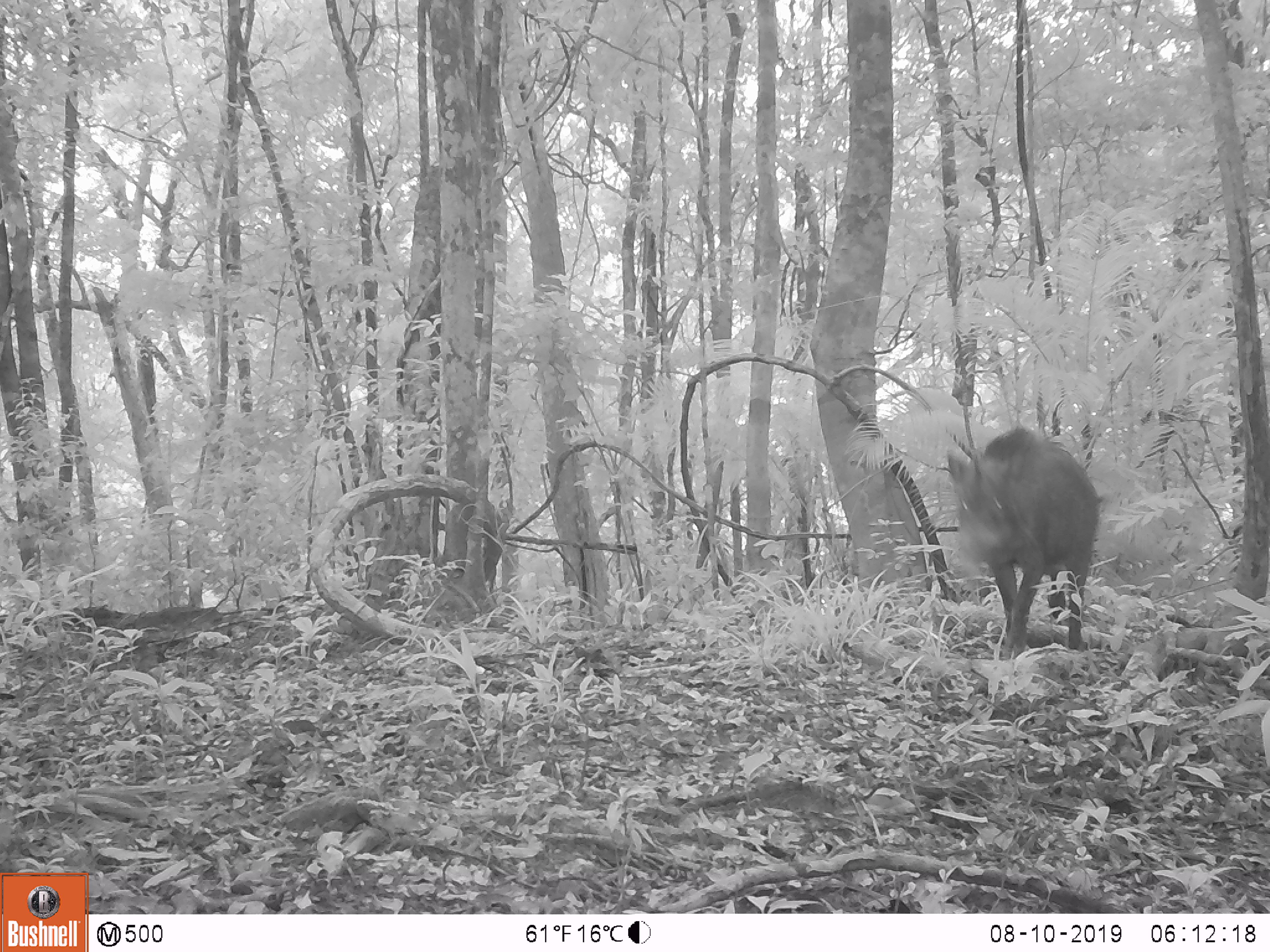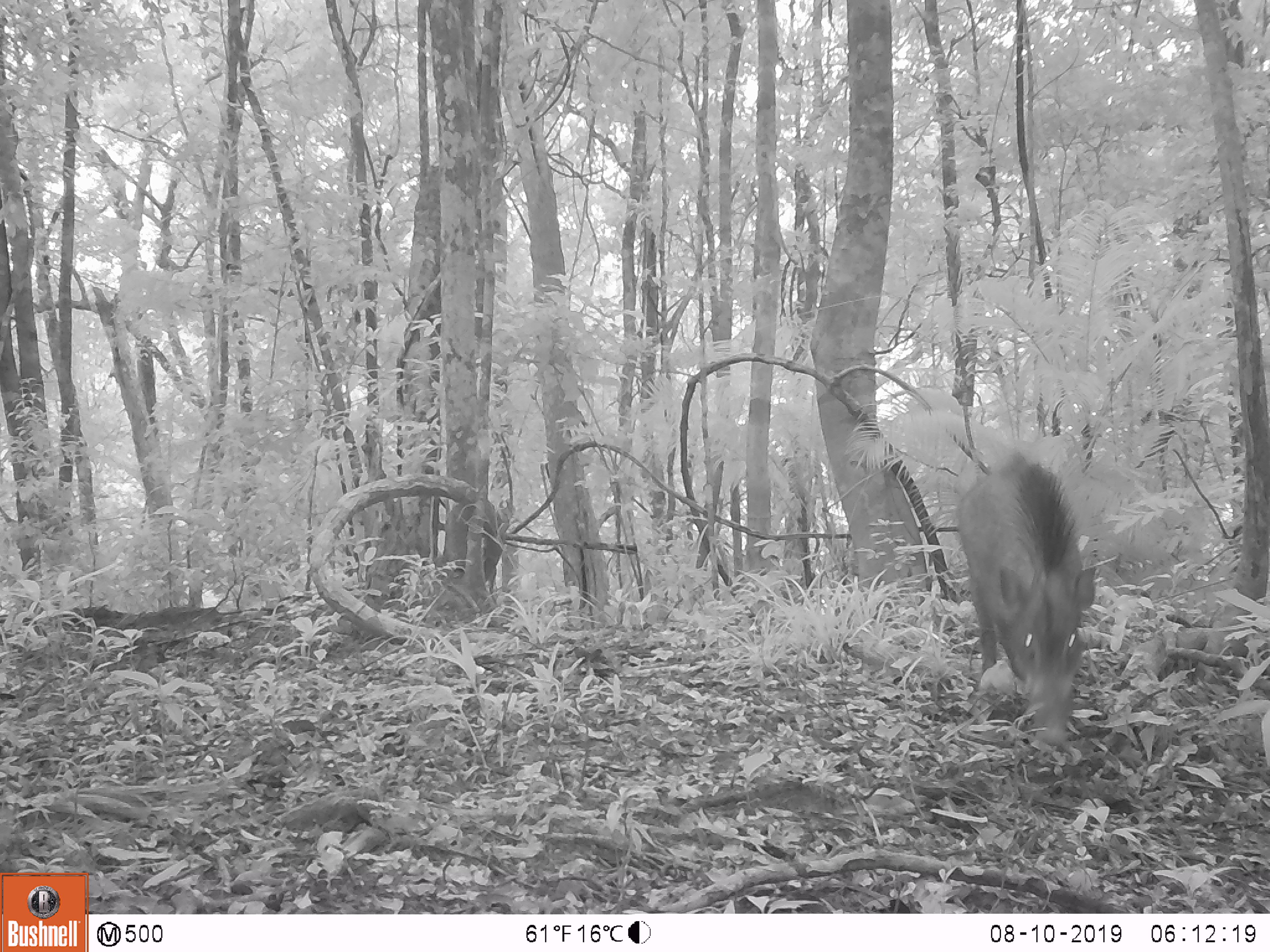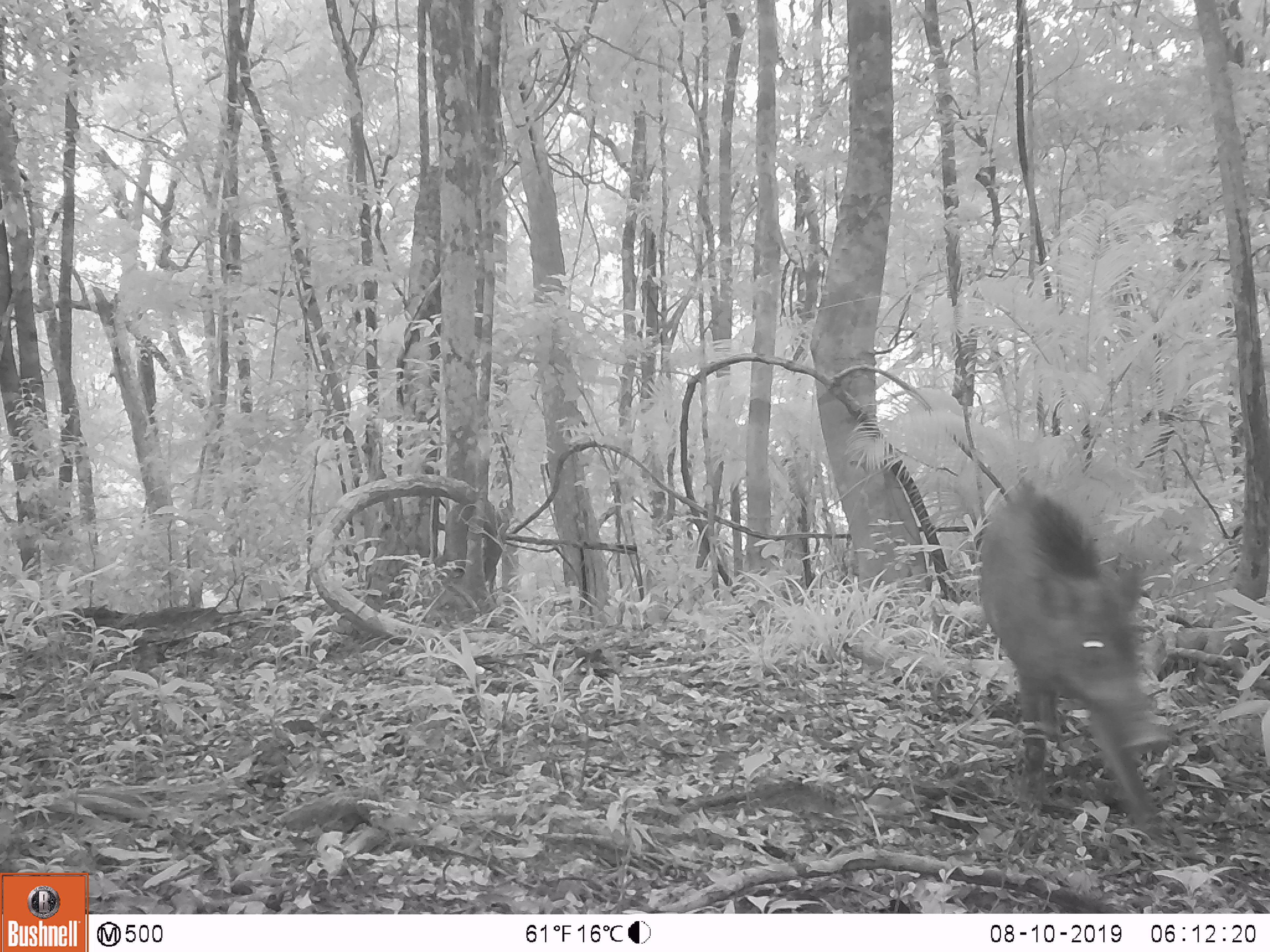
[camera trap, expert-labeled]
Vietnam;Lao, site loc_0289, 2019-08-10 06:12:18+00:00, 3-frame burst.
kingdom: Animalia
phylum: Chordata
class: Mammalia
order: Artiodactyla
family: Suidae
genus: Sus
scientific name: Sus scrofa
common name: eurasian wild pig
Eurasian wild pig (Sus scrofa). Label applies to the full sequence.